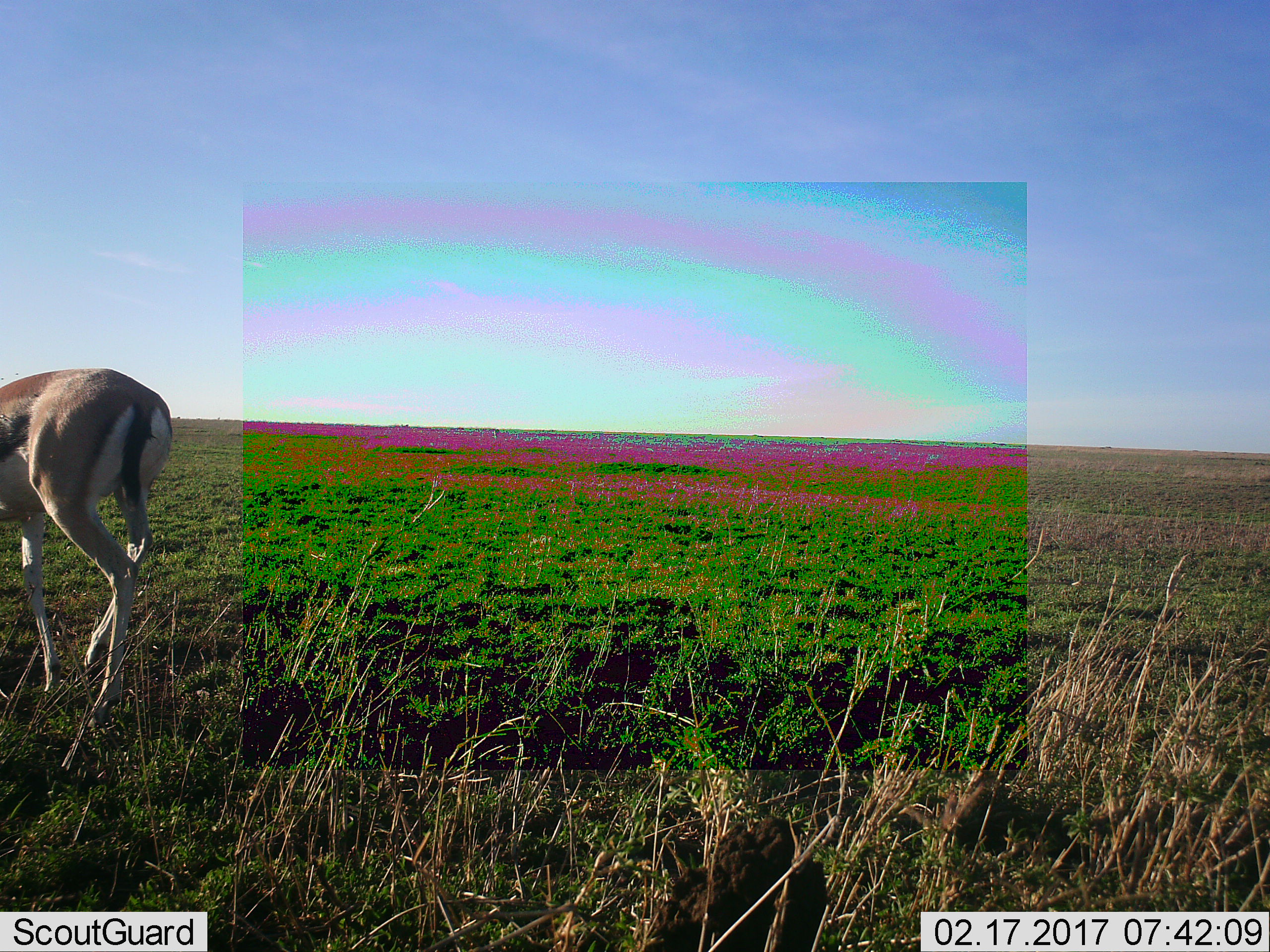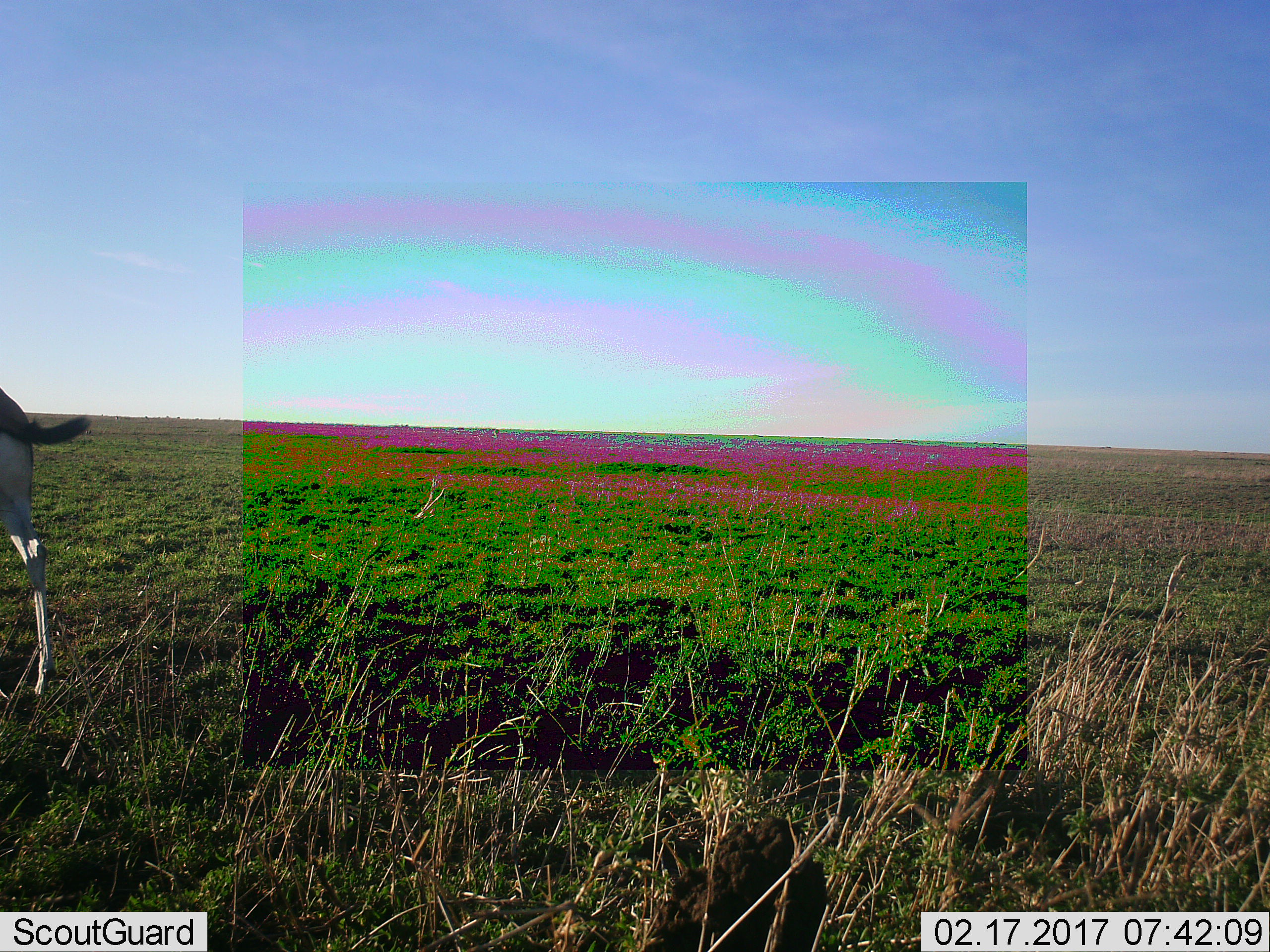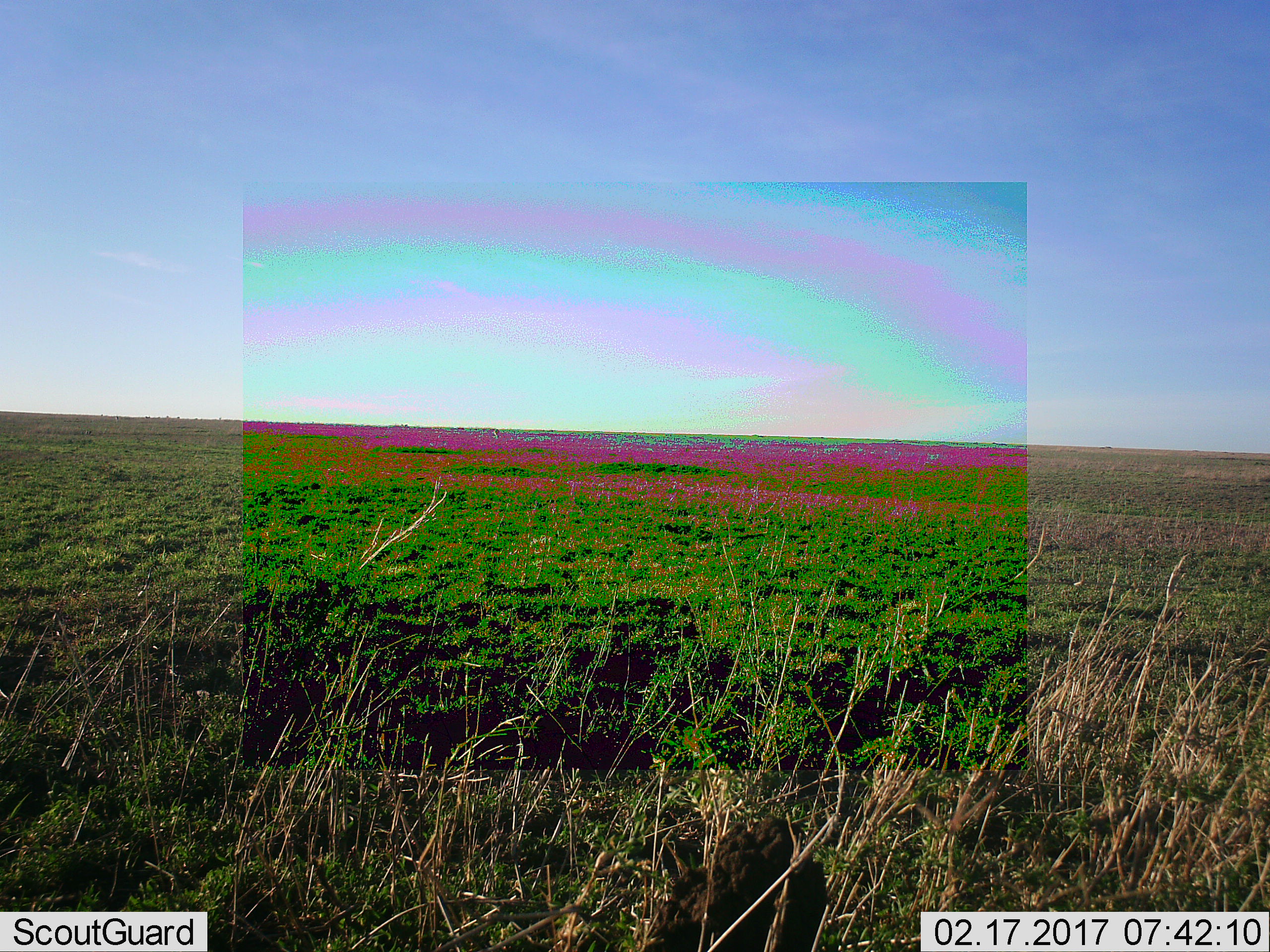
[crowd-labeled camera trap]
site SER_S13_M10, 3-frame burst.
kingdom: Animalia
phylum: Chordata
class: Mammalia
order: Artiodactyla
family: Bovidae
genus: Eudorcas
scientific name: Eudorcas thomsonii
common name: thomson's gazelle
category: gazellethomsons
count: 1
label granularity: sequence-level